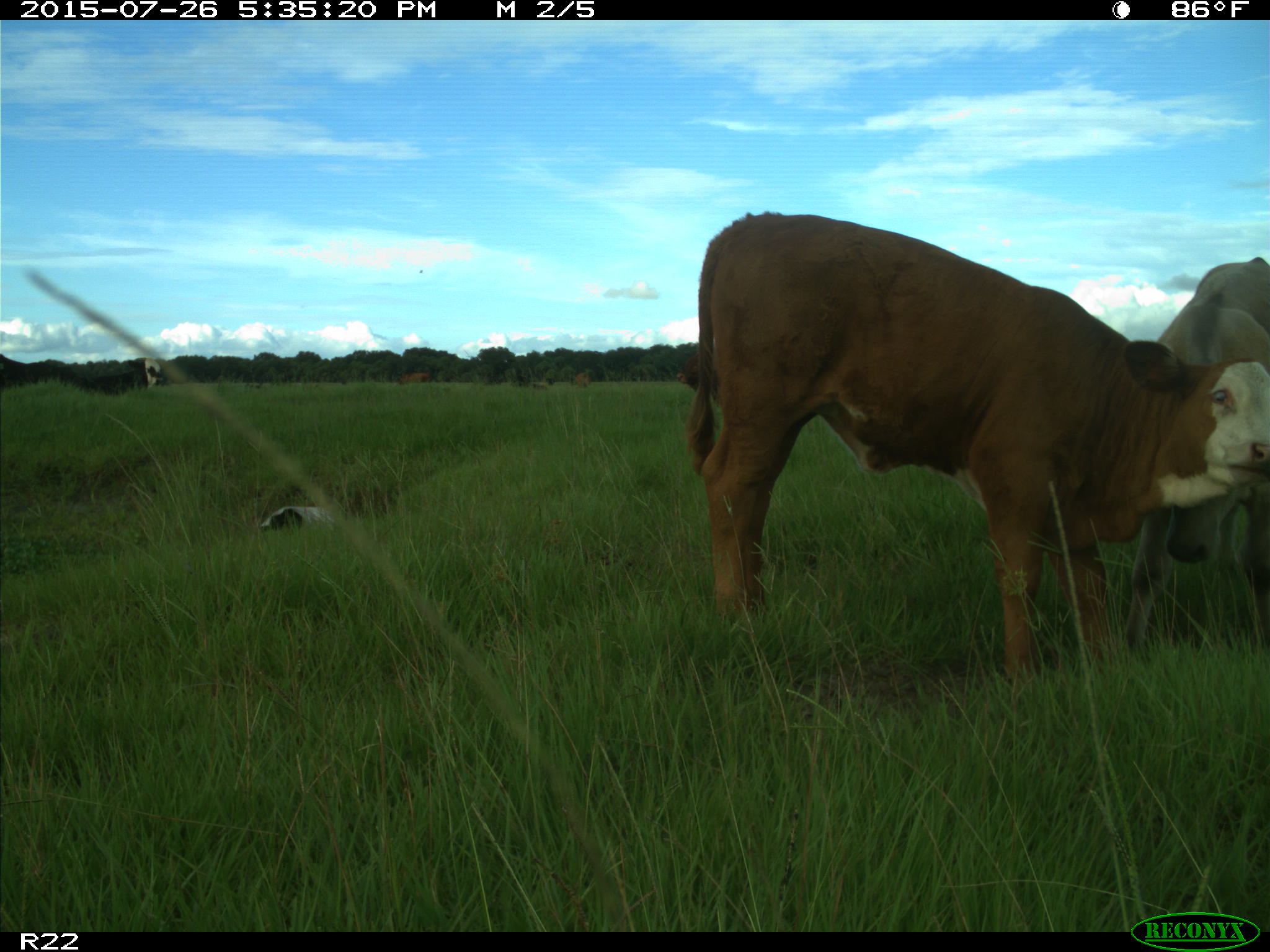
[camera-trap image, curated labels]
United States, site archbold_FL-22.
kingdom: Animalia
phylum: Chordata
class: Mammalia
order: Artiodactyla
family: Bovidae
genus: Bos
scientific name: Bos taurus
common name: domestic cow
Bos taurus (domestic cow).